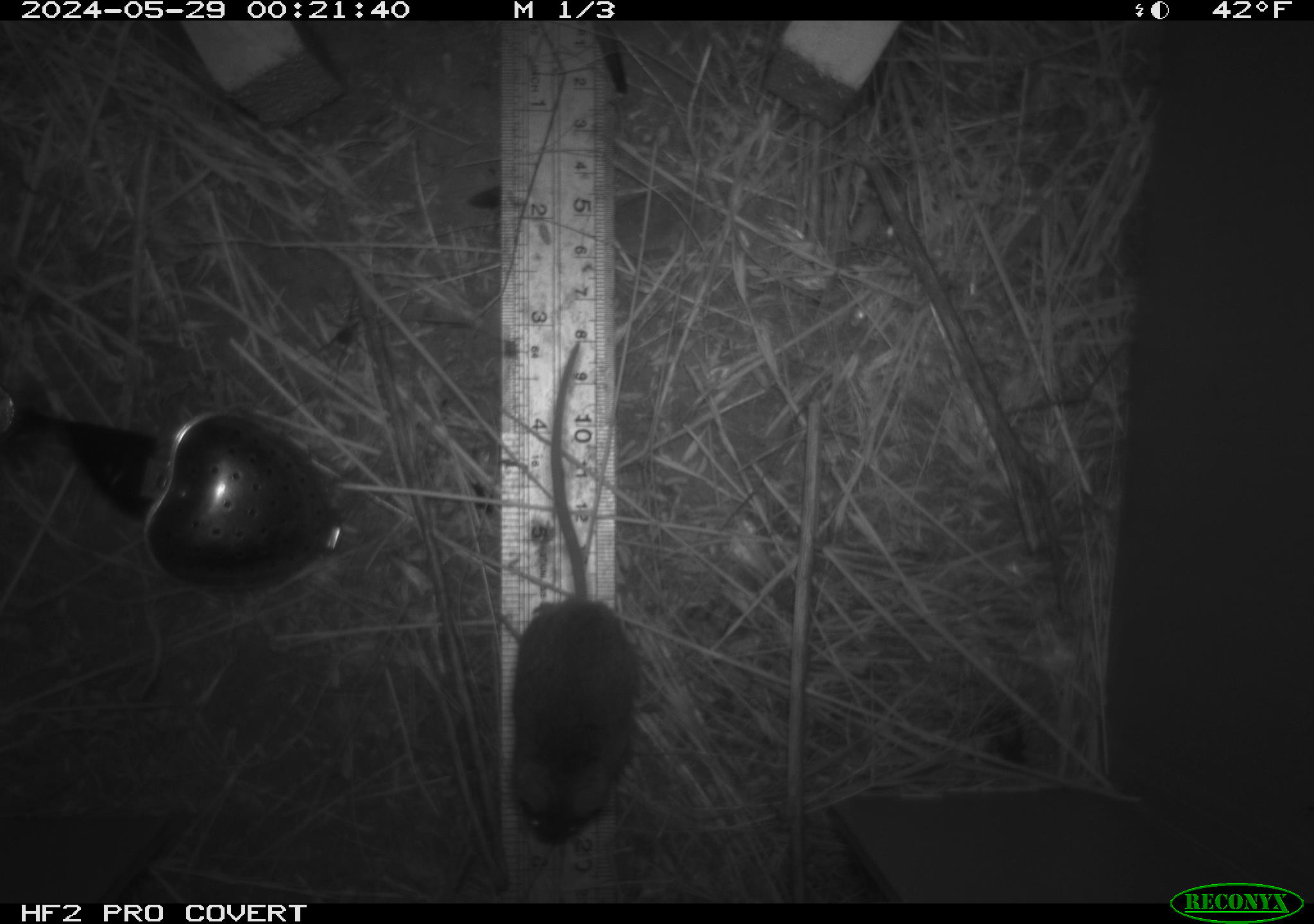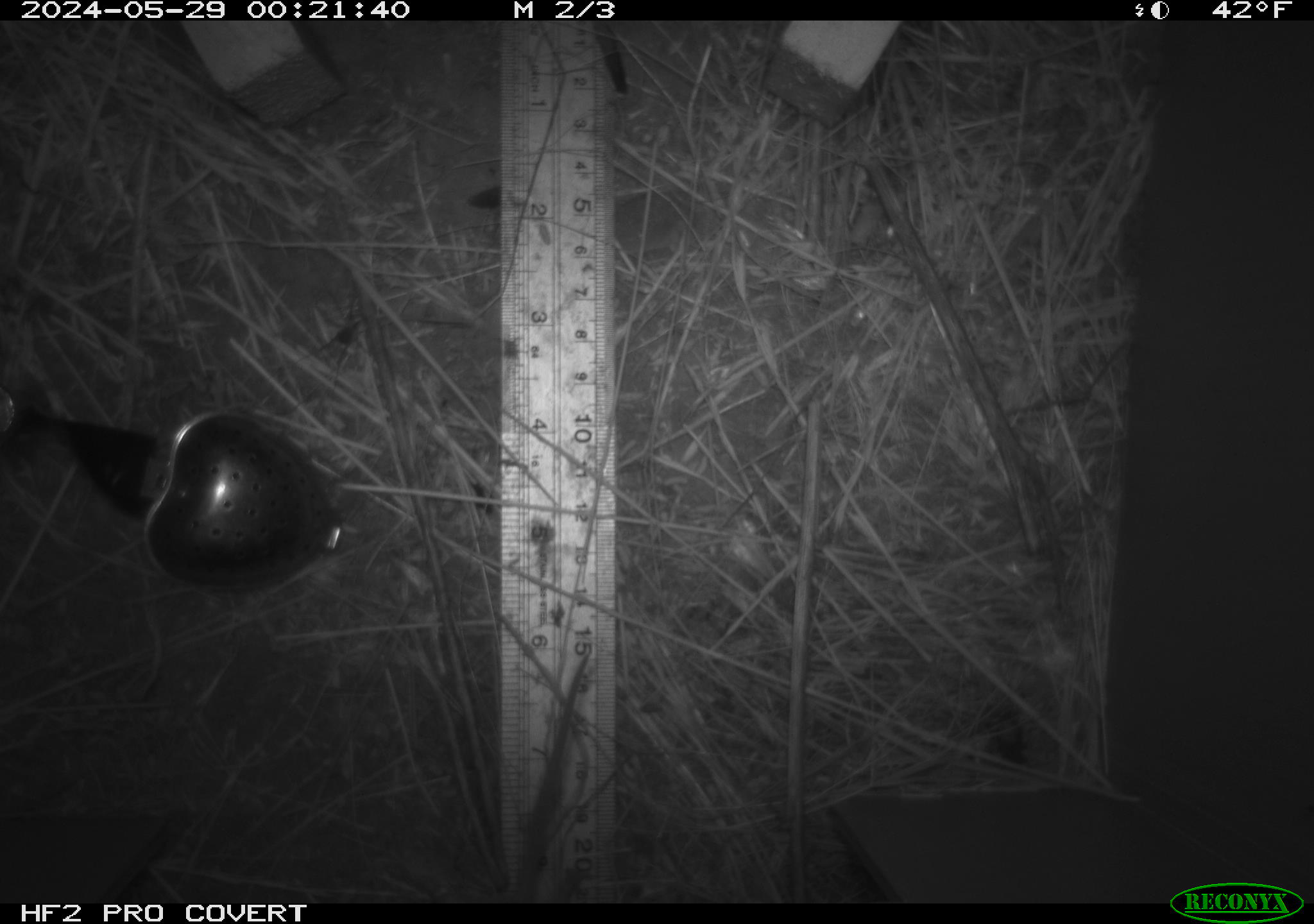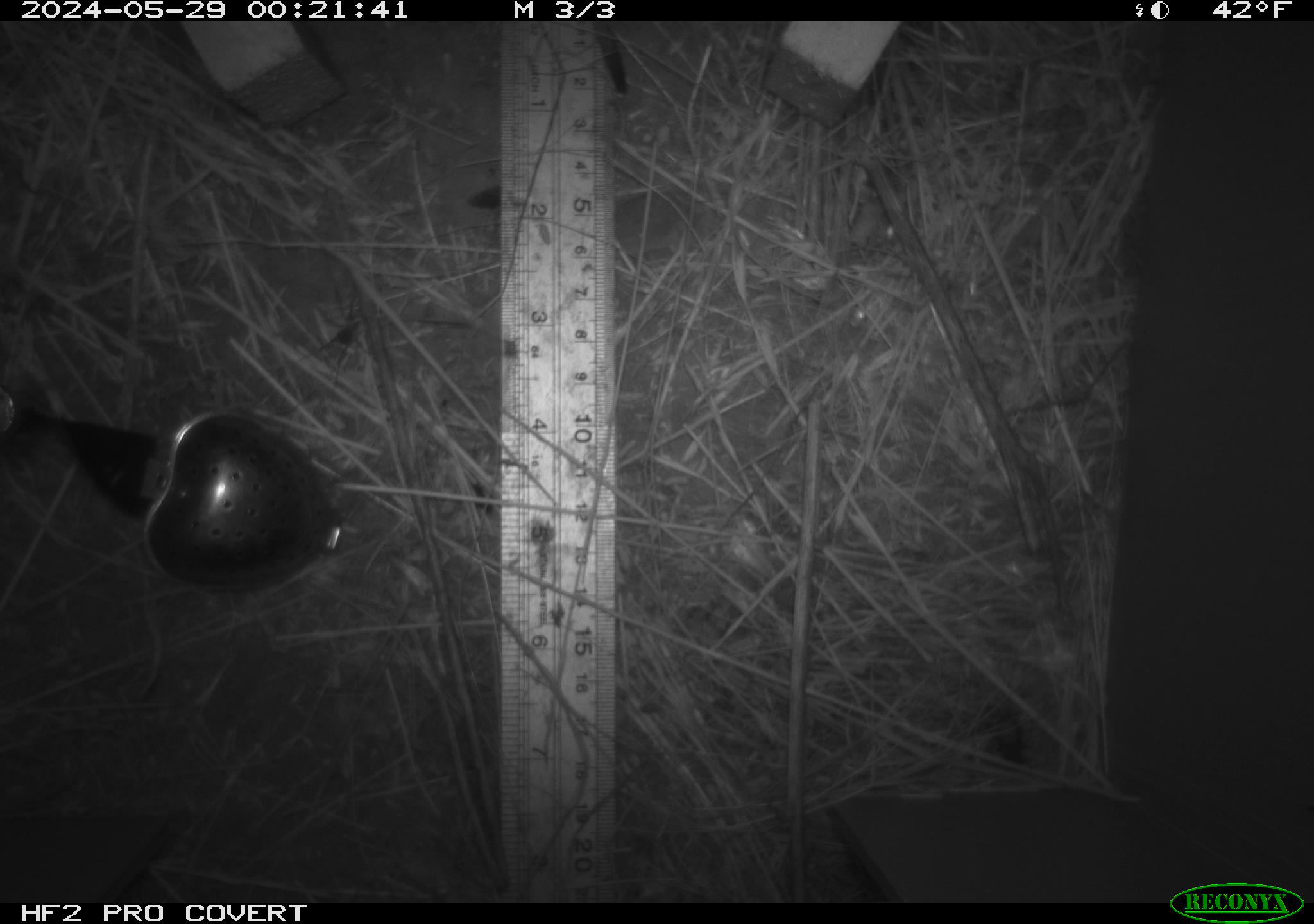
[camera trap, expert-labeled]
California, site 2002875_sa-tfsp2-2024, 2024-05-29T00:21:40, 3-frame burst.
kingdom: Animalia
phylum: Chordata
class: Mammalia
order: Rodentia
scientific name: Rodentia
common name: mouse species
Mouse species (Rodentia).